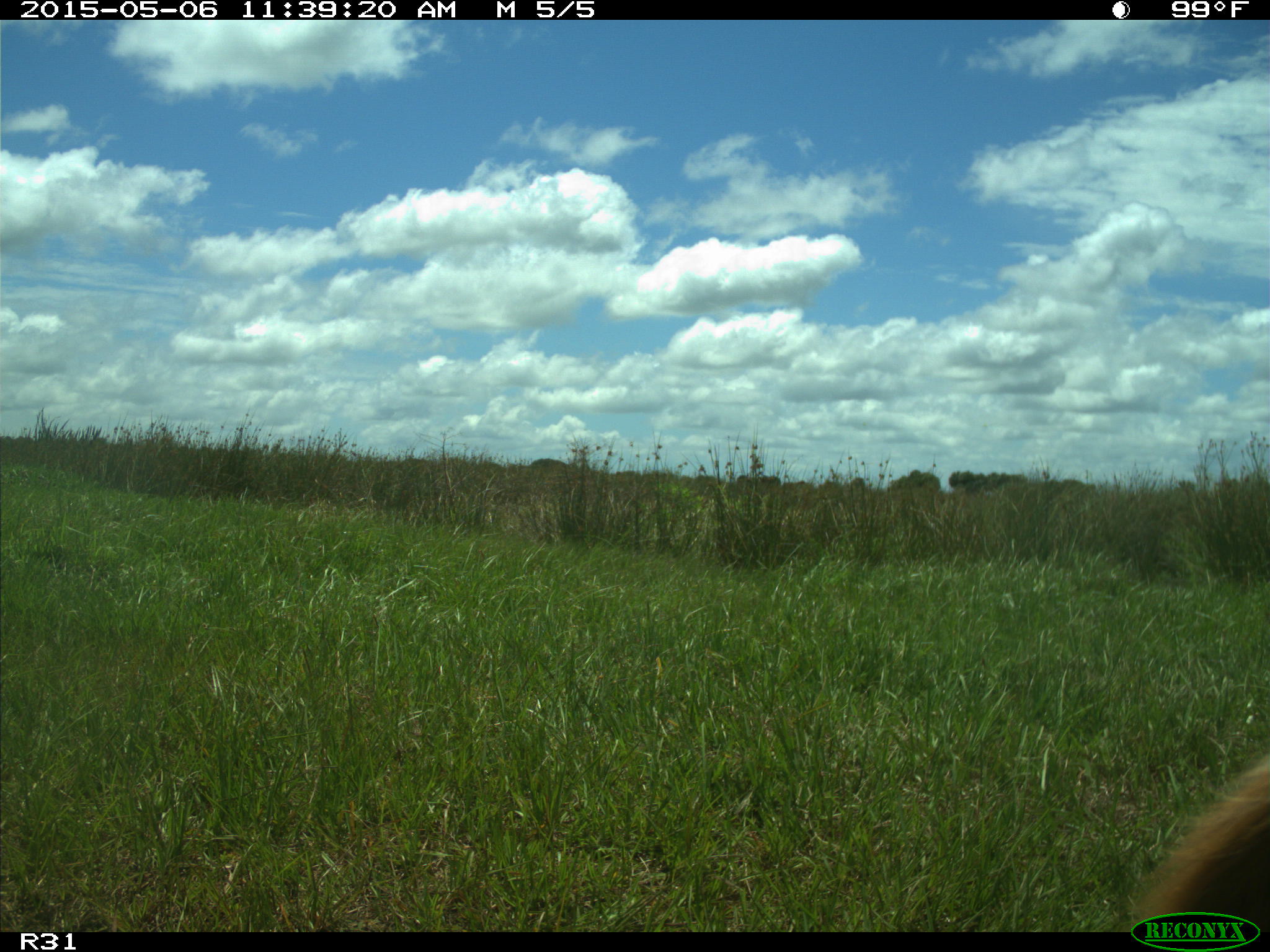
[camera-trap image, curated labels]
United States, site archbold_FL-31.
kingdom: Animalia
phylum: Chordata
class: Mammalia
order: Artiodactyla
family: Bovidae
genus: Bos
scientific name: Bos taurus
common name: domestic cow